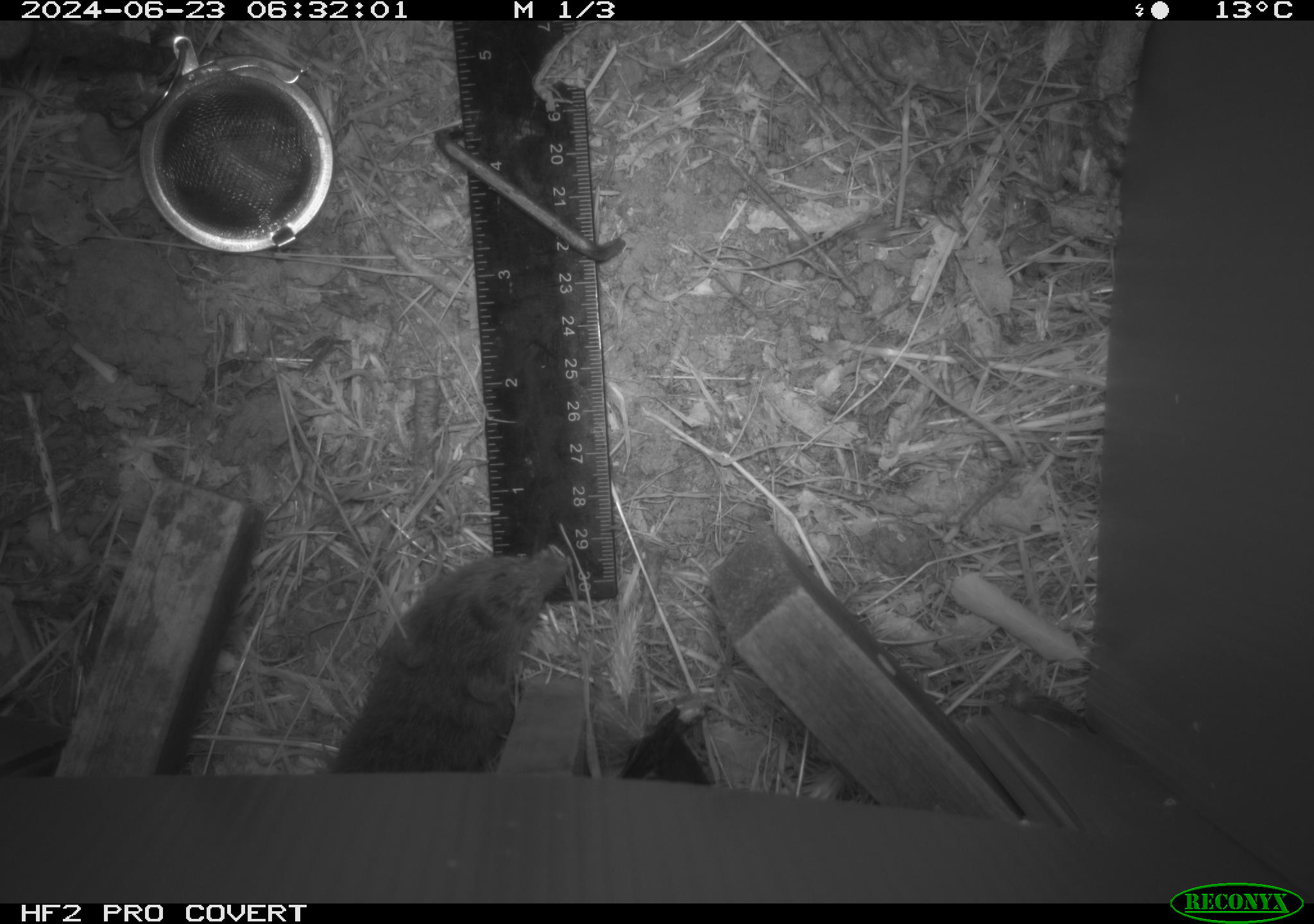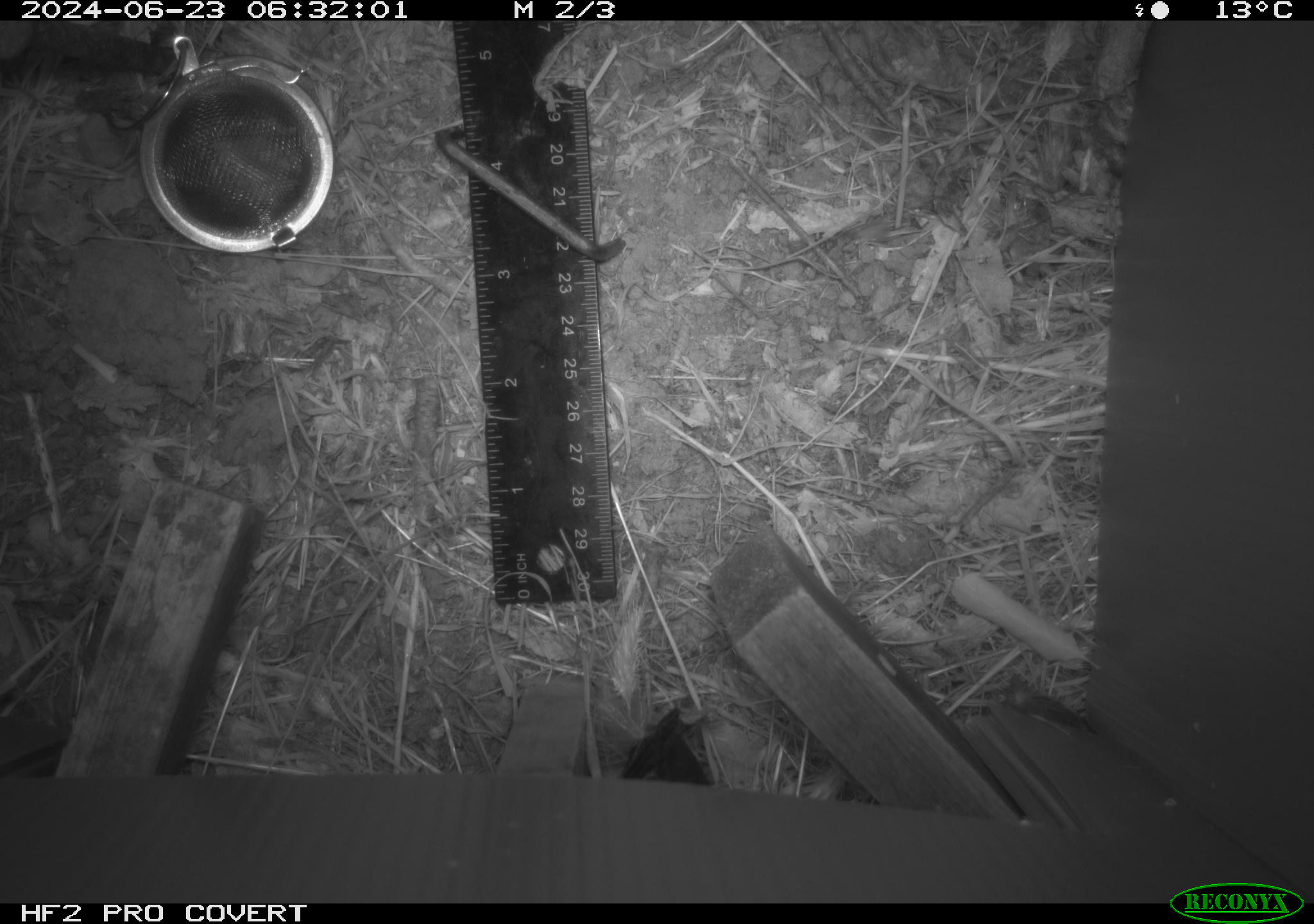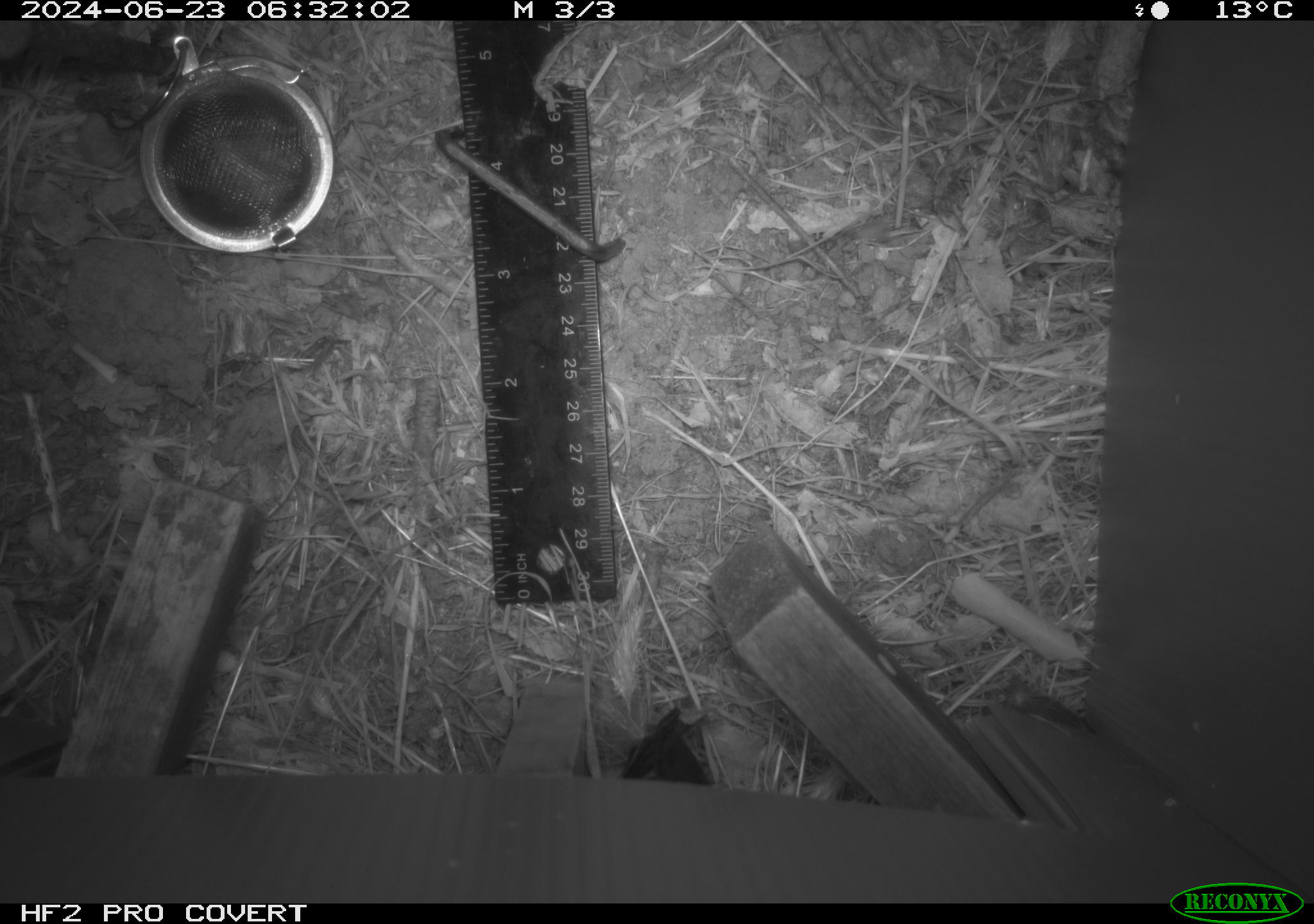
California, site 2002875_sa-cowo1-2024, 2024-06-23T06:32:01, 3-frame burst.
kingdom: Animalia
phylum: Chordata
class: Mammalia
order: Rodentia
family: Cricetidae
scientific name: Arvicolinae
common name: voles, lemmings, and muskrats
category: arvicolinae subfamily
Arvicolinae subfamily (voles, lemmings, and muskrats) (Arvicolinae).